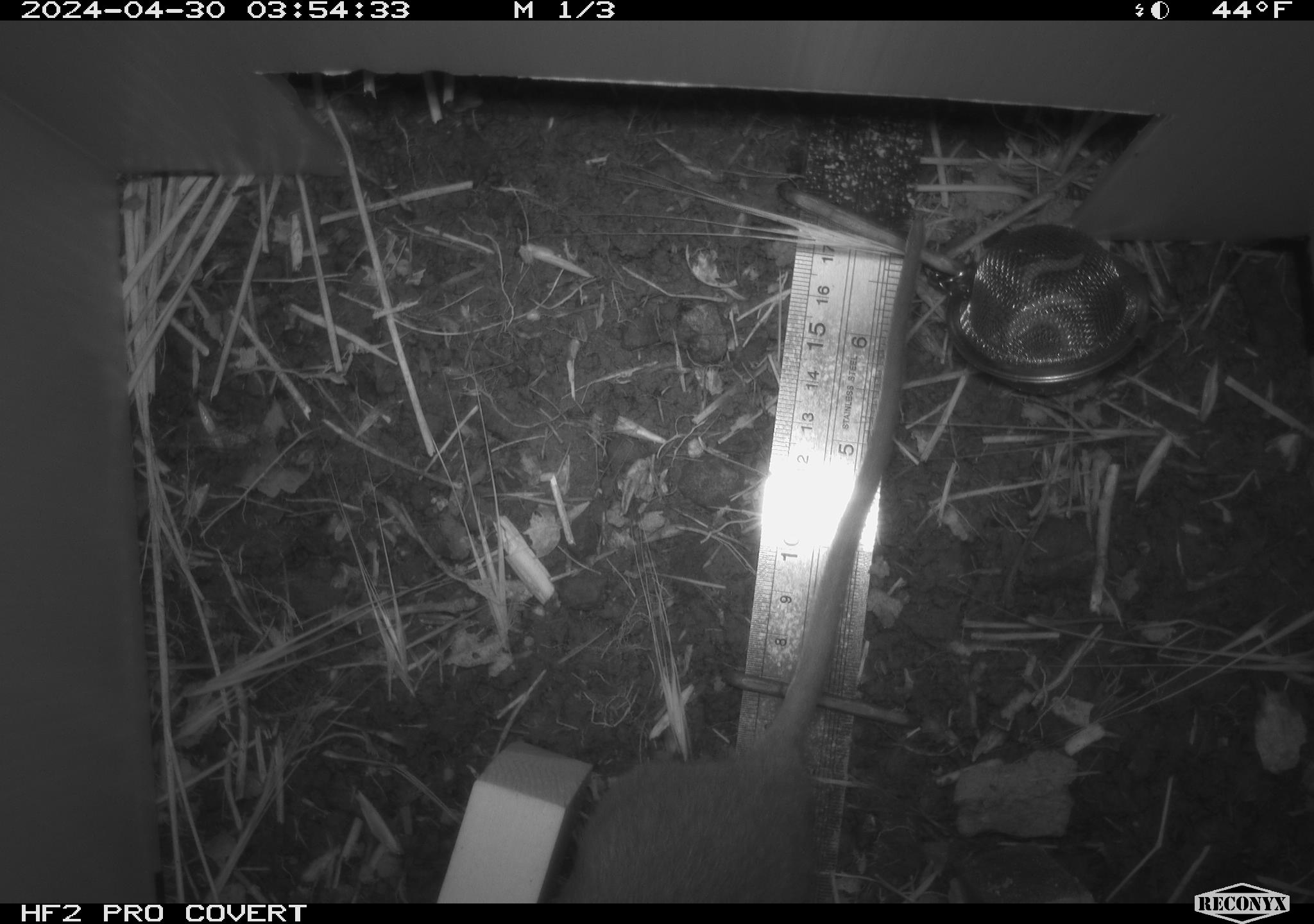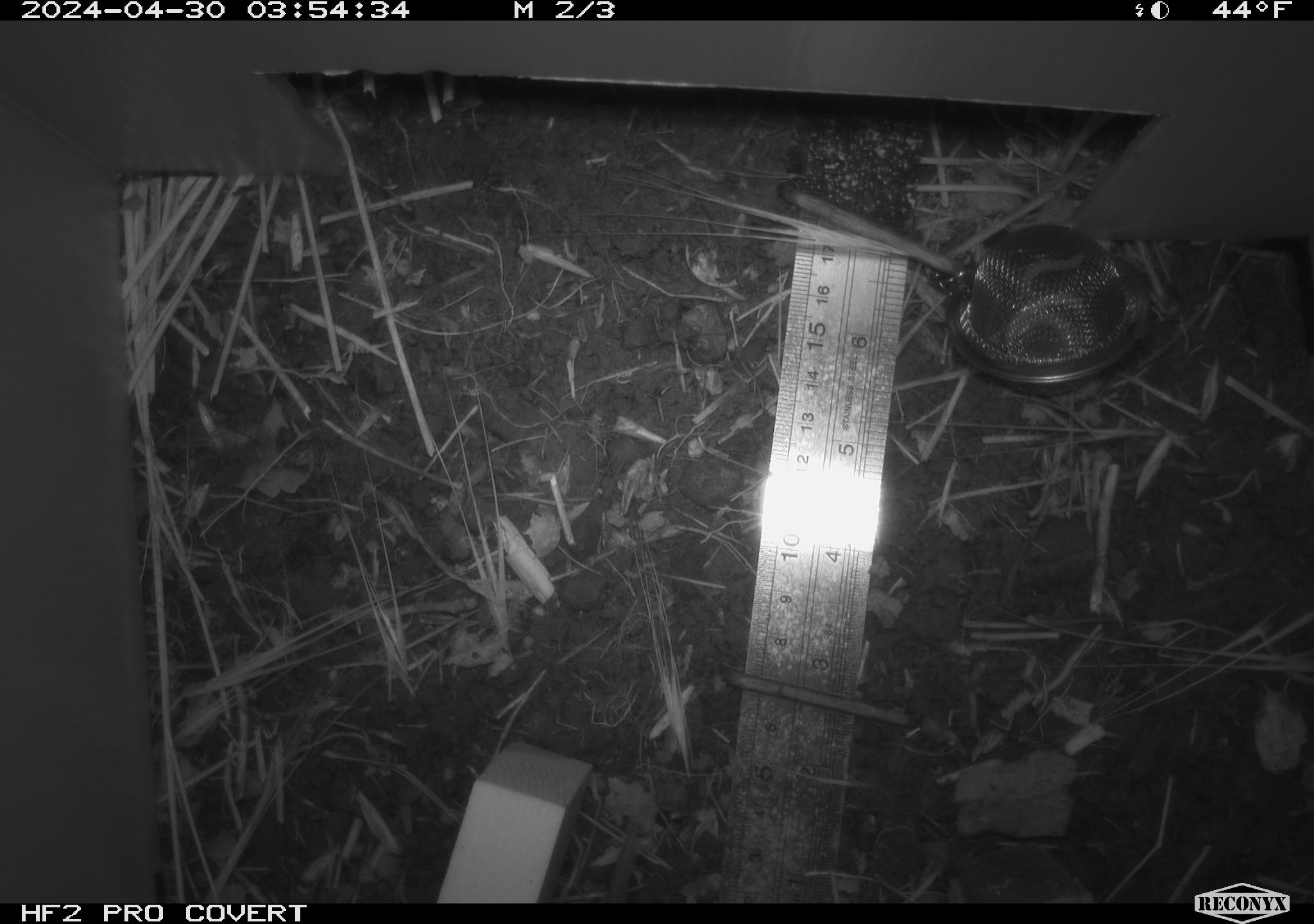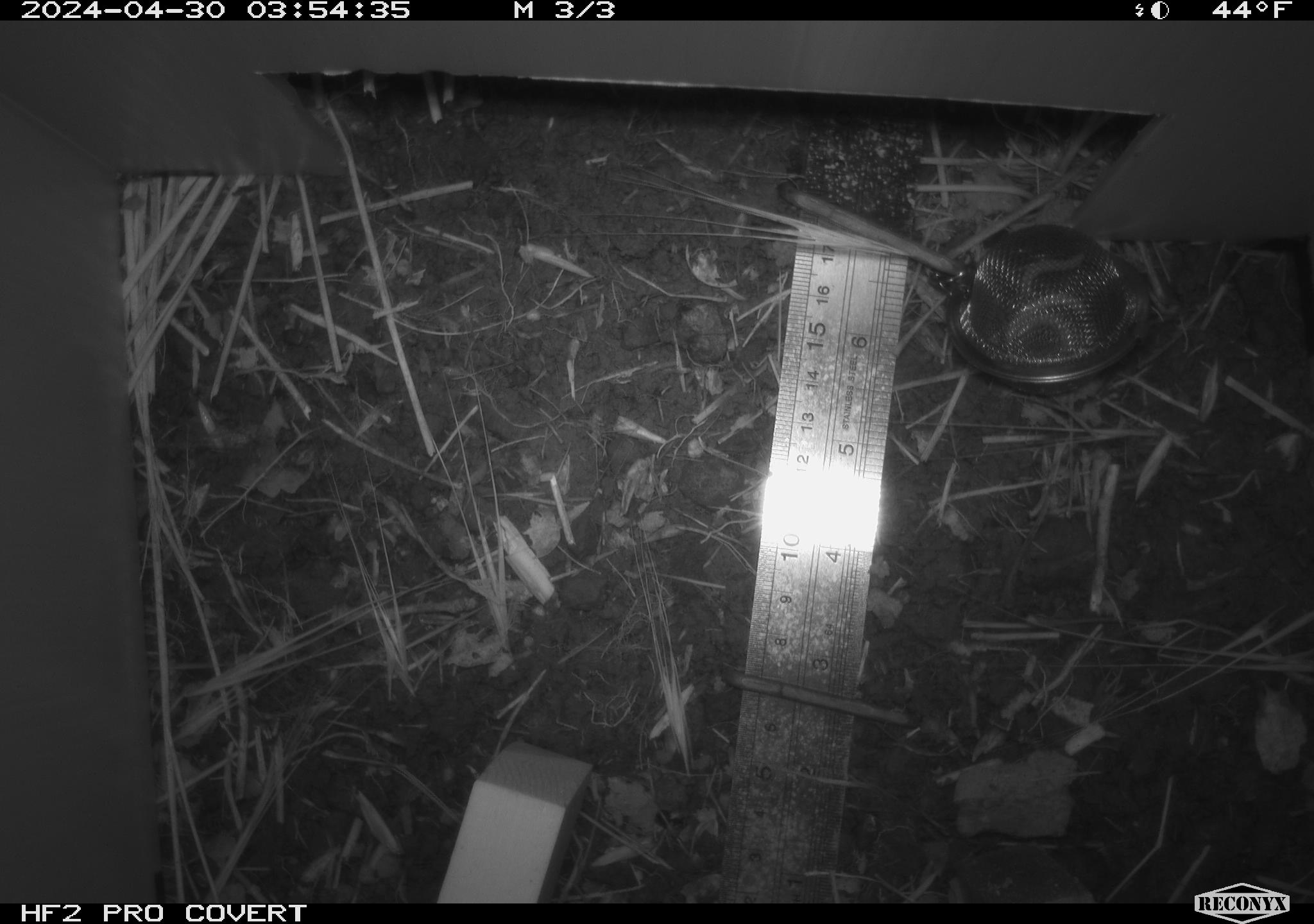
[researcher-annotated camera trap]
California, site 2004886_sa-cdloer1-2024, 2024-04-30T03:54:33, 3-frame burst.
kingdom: Animalia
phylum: Chordata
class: Mammalia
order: Rodentia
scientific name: Rodentia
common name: woodrat or rat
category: woodrat or rat species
Woodrat or rat species (woodrat or rat) (Rodentia).